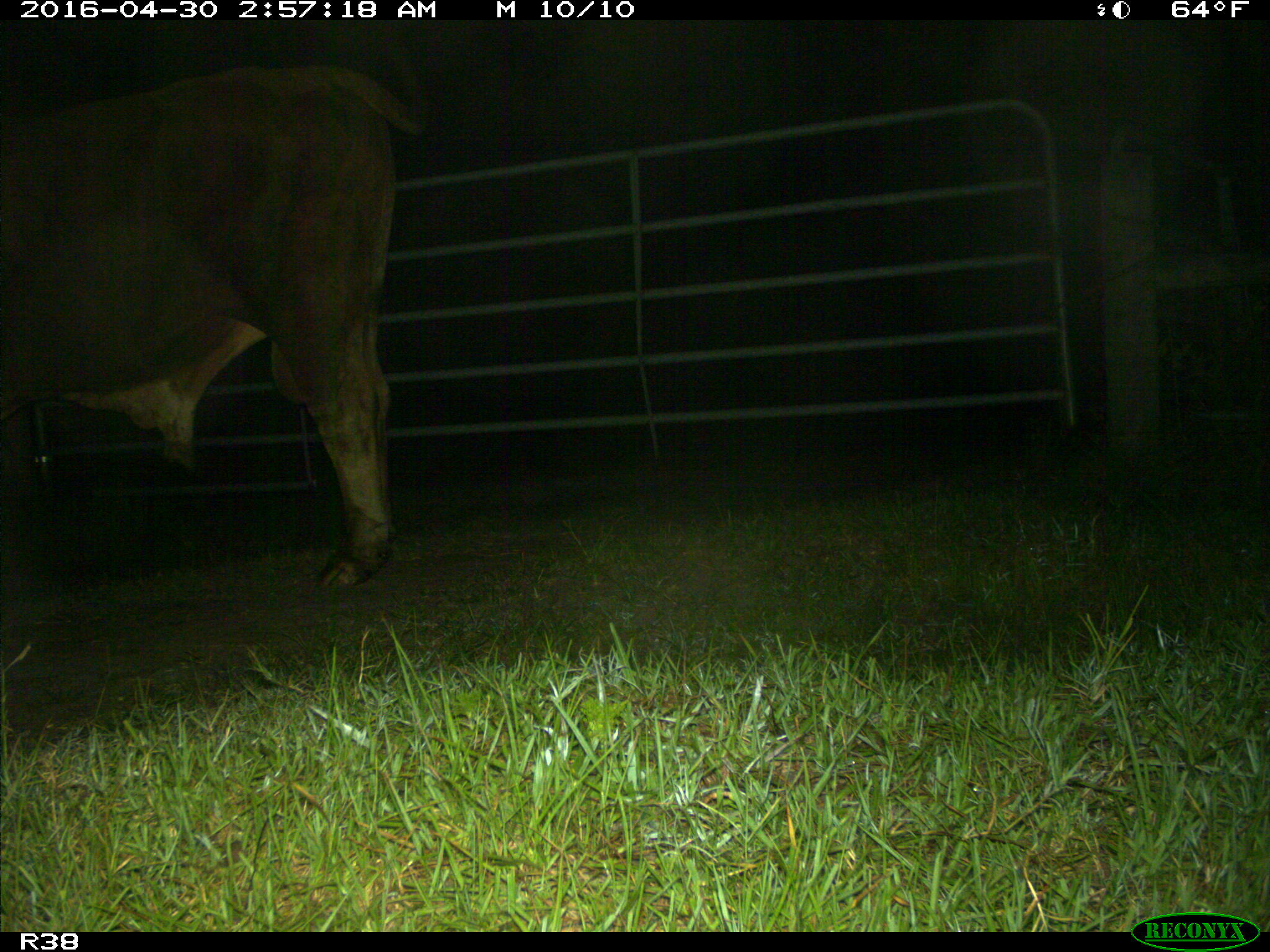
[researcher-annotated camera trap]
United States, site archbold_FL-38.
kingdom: Animalia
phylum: Chordata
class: Mammalia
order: Artiodactyla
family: Bovidae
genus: Bos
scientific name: Bos taurus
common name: domestic cow